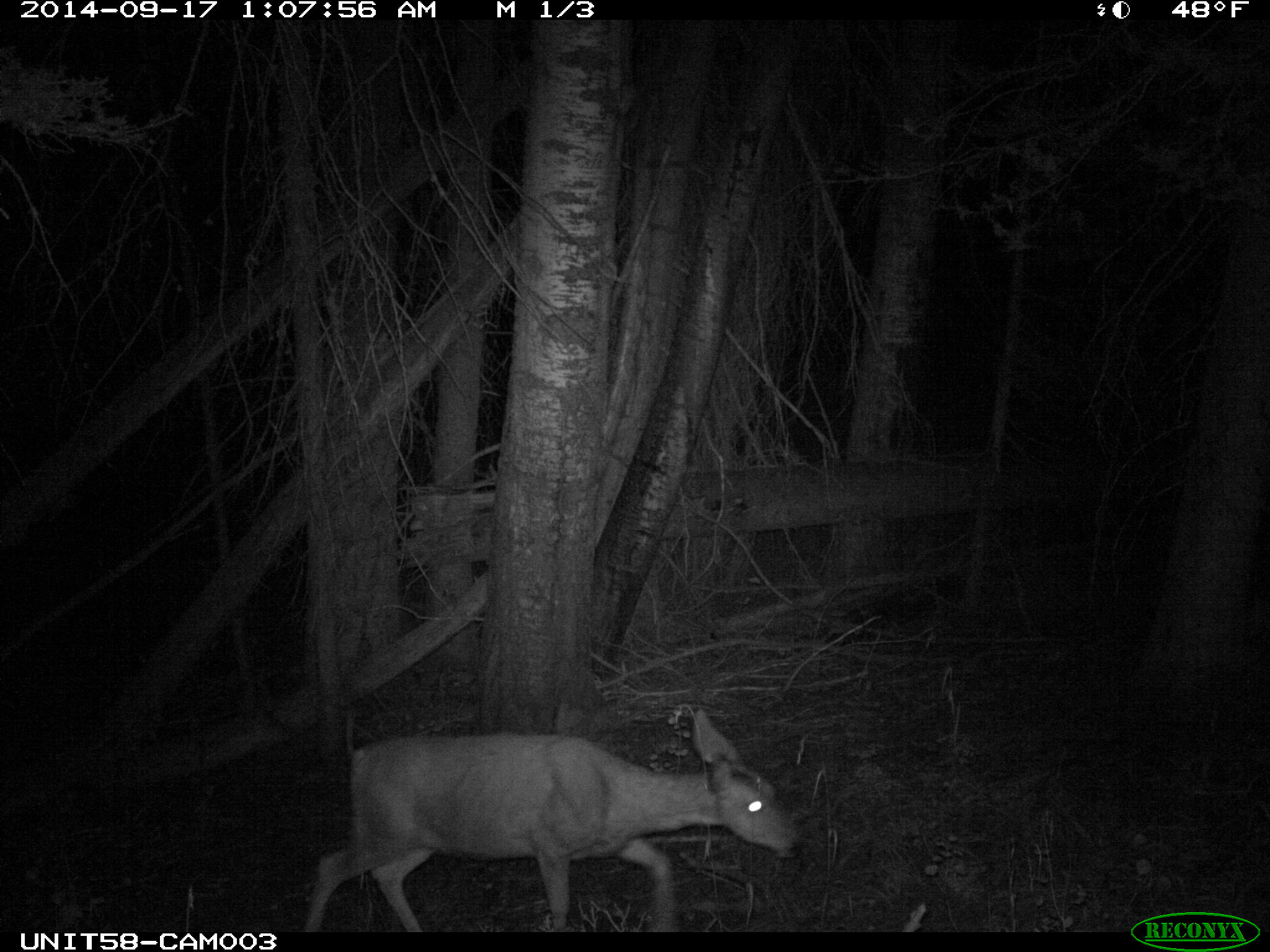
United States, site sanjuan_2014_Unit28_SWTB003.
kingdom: Animalia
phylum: Chordata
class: Mammalia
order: Artiodactyla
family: Cervidae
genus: Odocoileus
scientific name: Odocoileus hemionus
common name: mule deer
Odocoileus hemionus (mule deer).